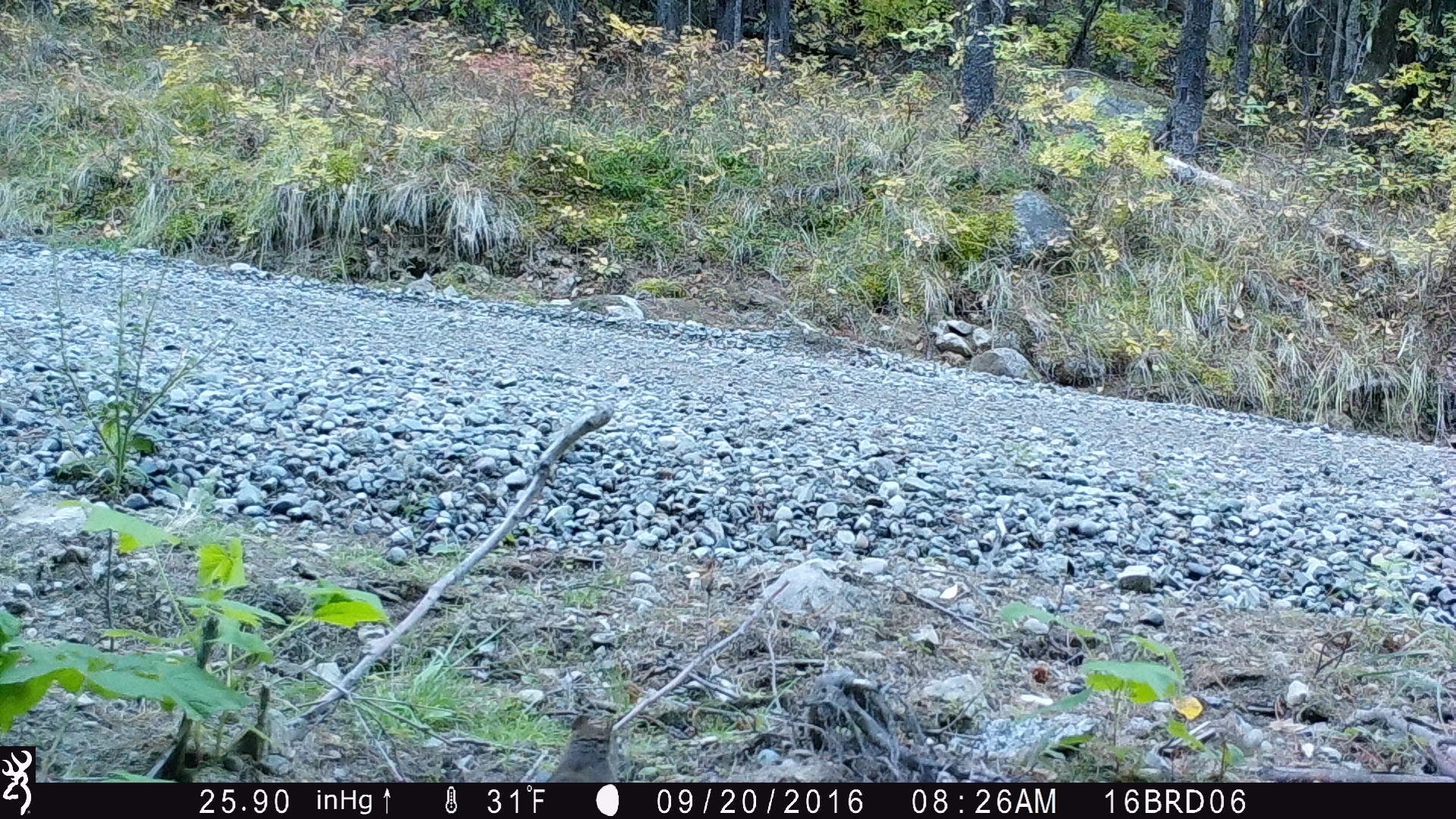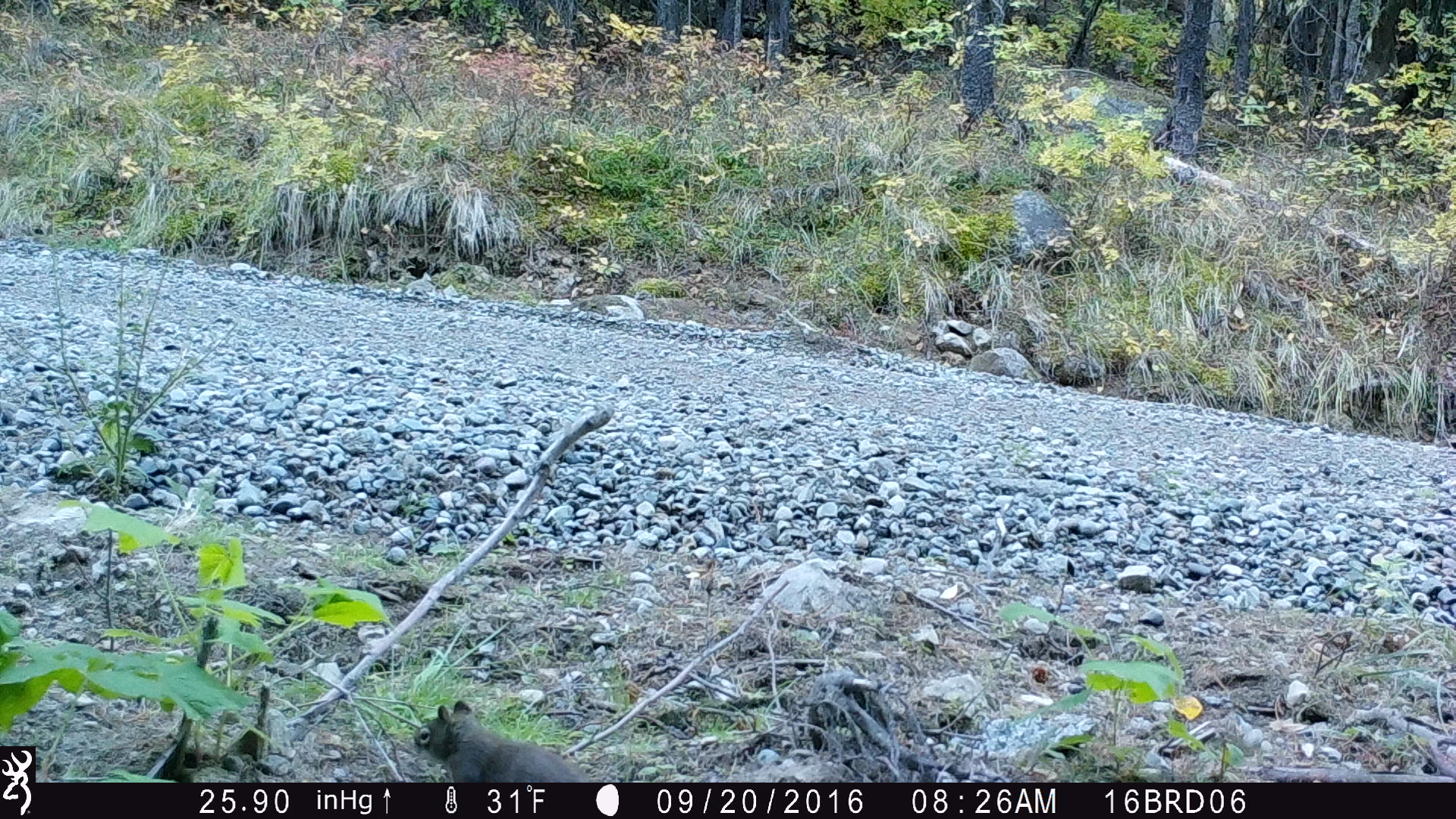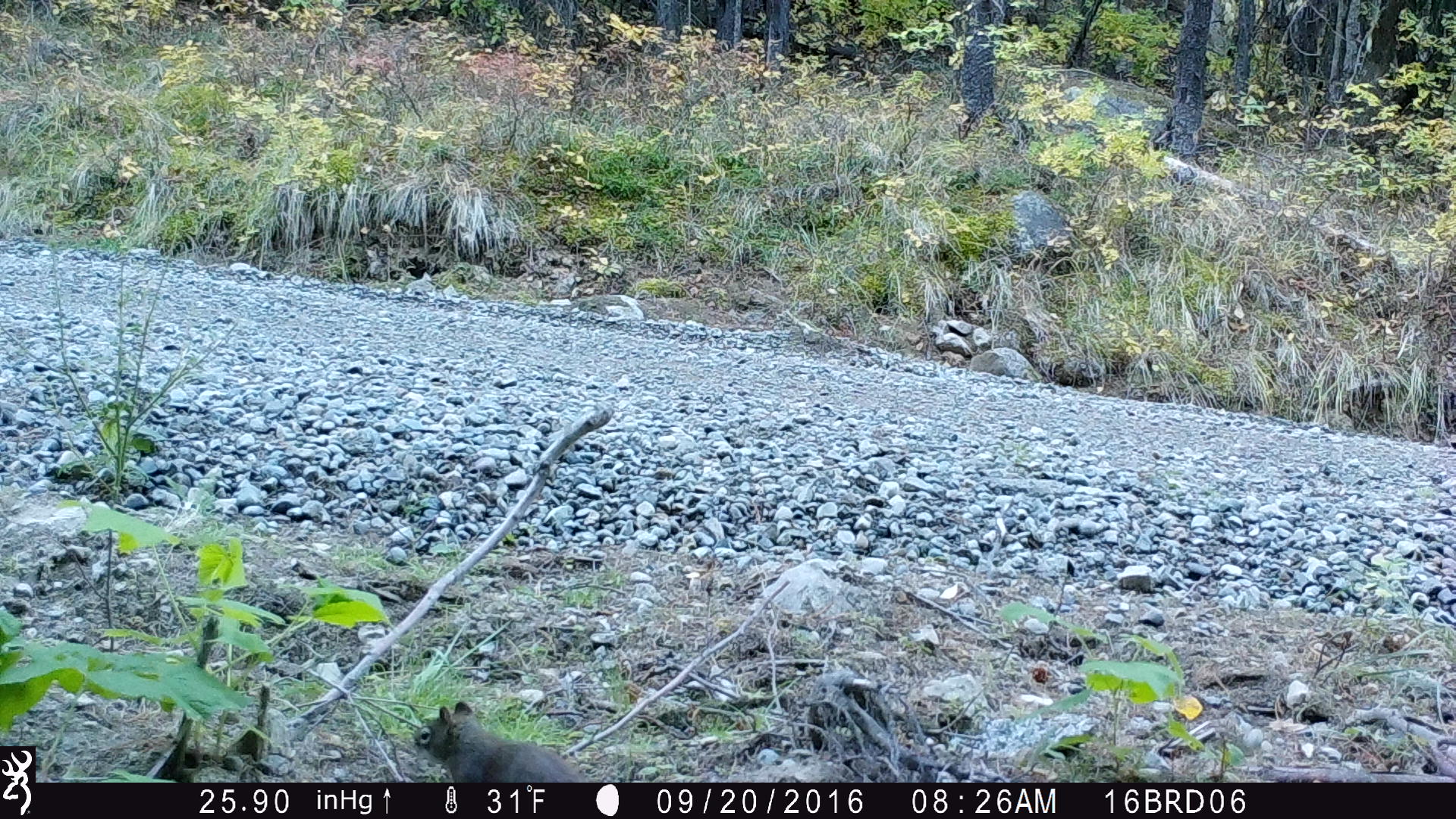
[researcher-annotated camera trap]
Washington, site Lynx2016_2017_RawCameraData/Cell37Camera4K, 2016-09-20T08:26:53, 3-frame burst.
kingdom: Animalia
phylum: Chordata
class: Mammalia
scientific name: Mammalia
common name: small mammal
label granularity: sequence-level